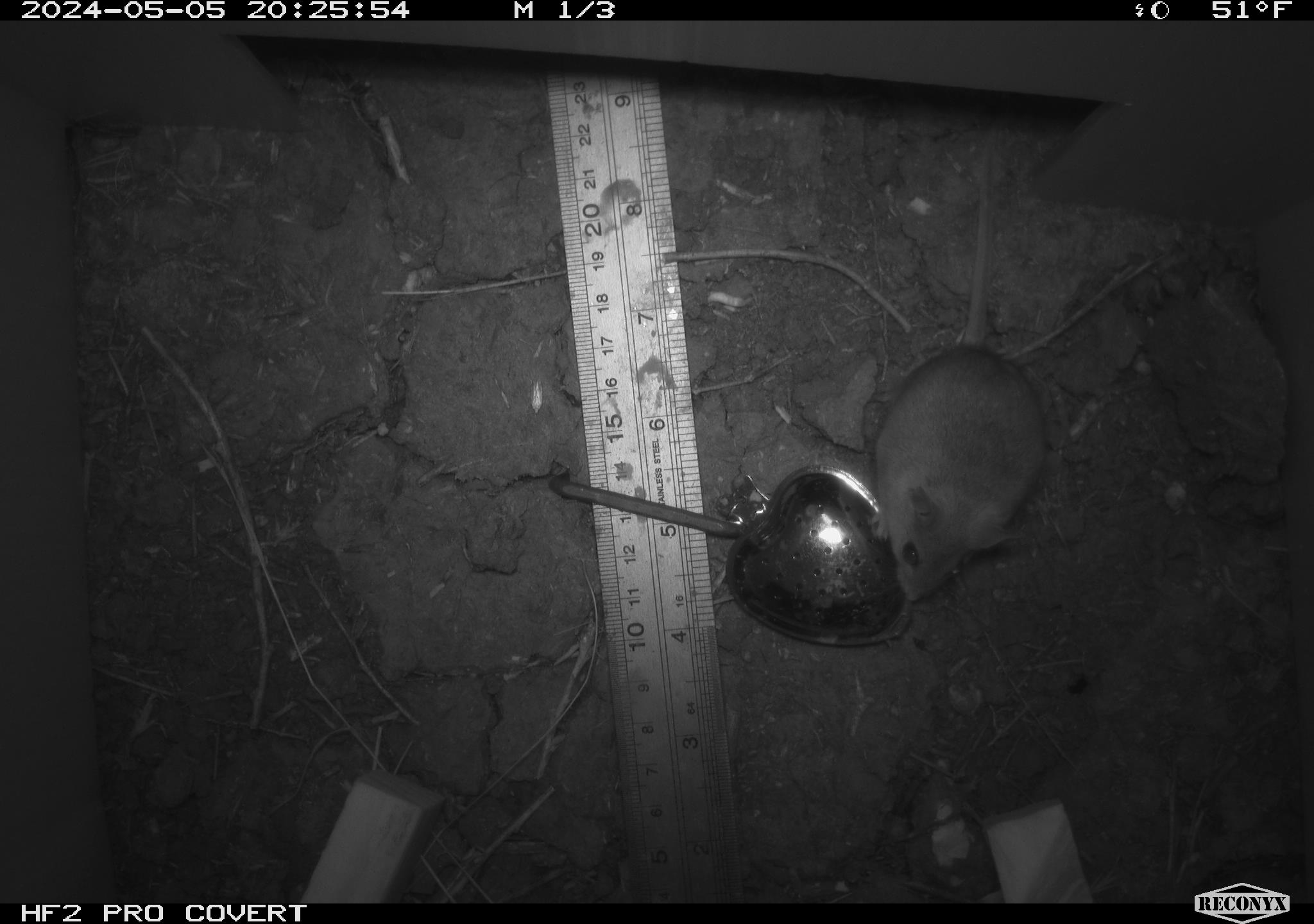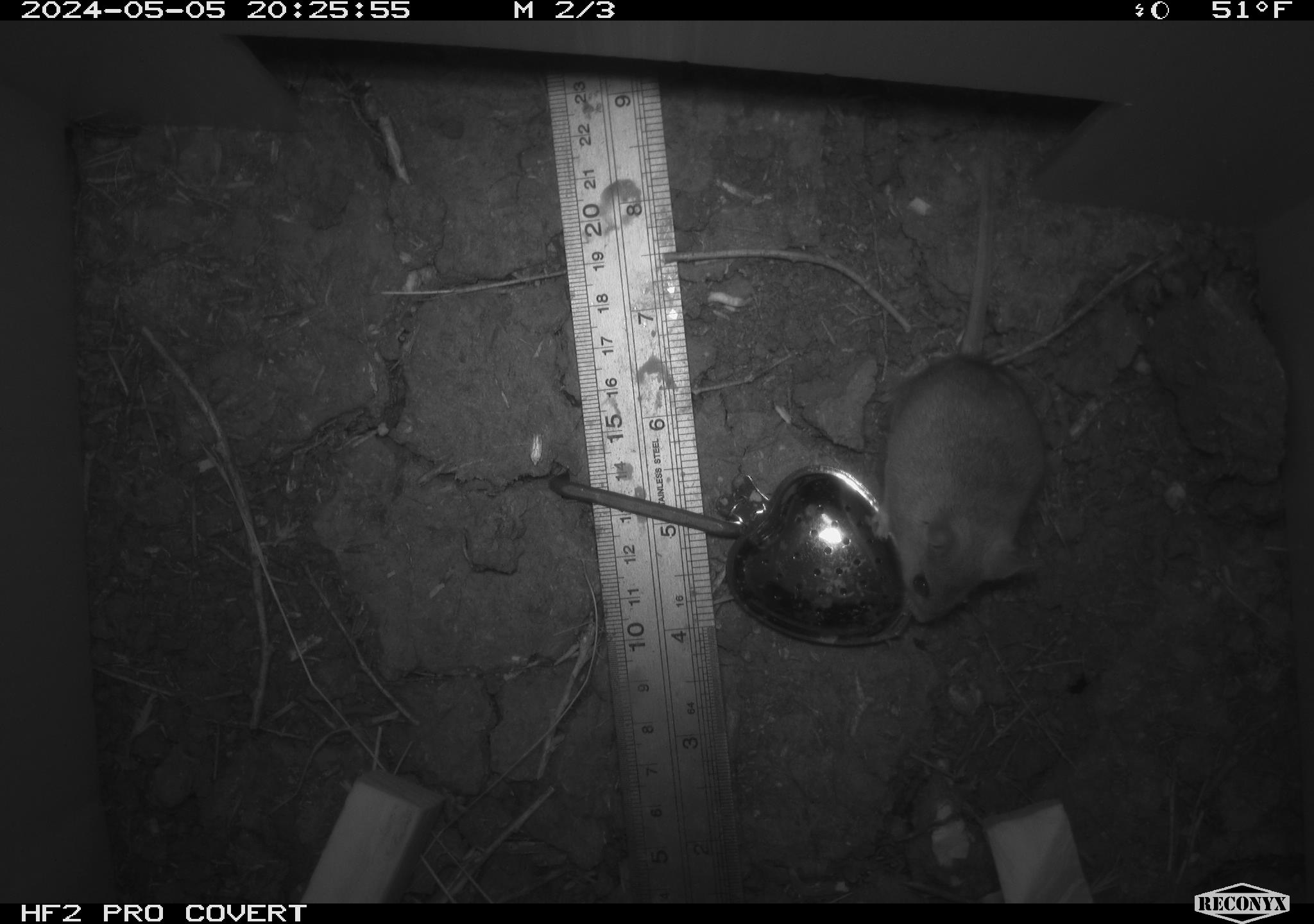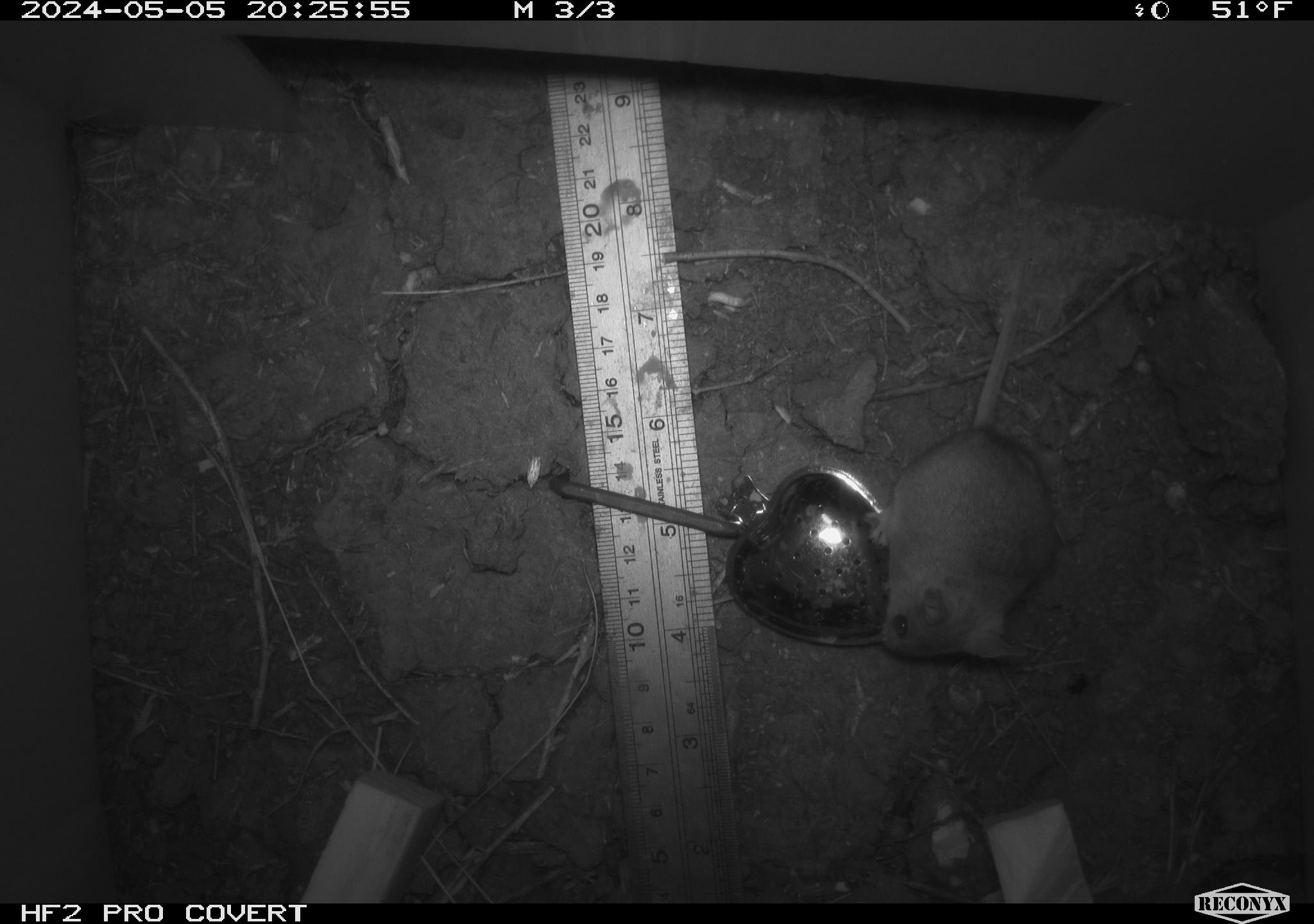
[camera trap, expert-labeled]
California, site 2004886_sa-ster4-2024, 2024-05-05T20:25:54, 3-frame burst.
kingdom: Animalia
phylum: Chordata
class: Mammalia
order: Rodentia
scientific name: Rodentia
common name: mouse species